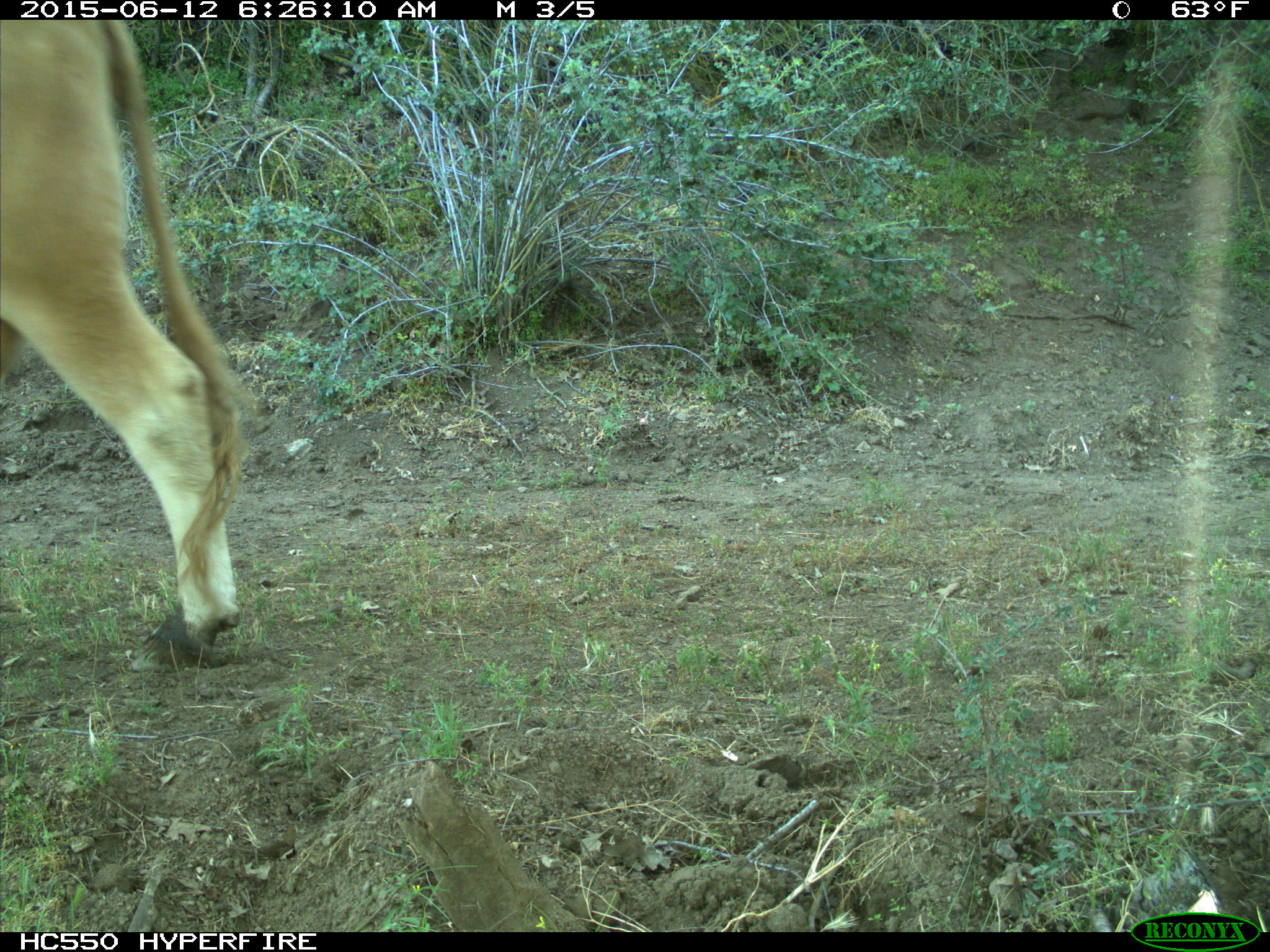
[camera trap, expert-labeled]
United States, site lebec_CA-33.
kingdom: Animalia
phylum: Chordata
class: Mammalia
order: Artiodactyla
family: Bovidae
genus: Bos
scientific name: Bos taurus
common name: domestic cow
Bos taurus (domestic cow).